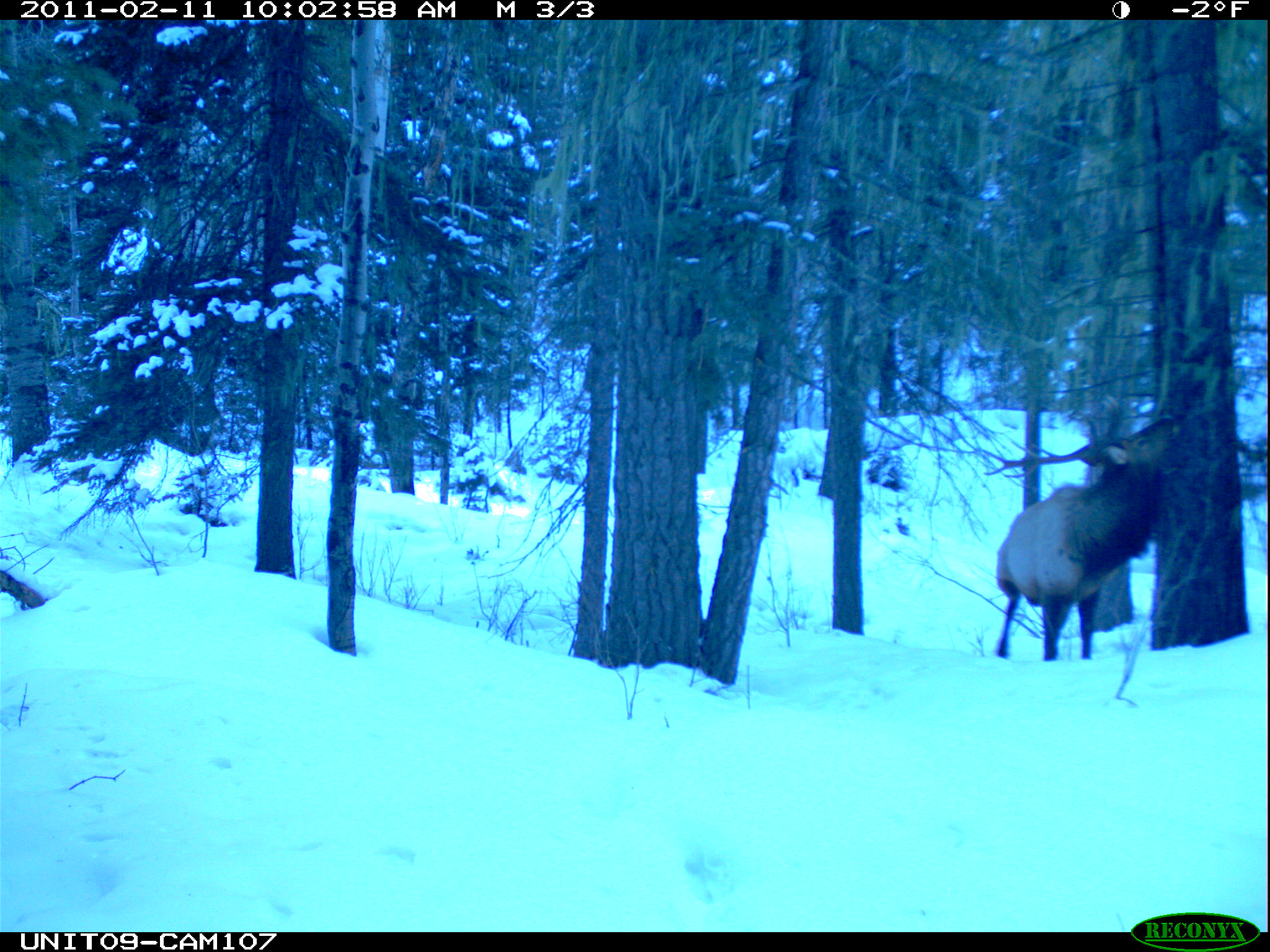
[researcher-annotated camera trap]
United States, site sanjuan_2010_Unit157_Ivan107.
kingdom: Animalia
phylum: Chordata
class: Mammalia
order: Artiodactyla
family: Cervidae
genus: Cervus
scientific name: Cervus elaphus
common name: red deer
Cervus elaphus (red deer).